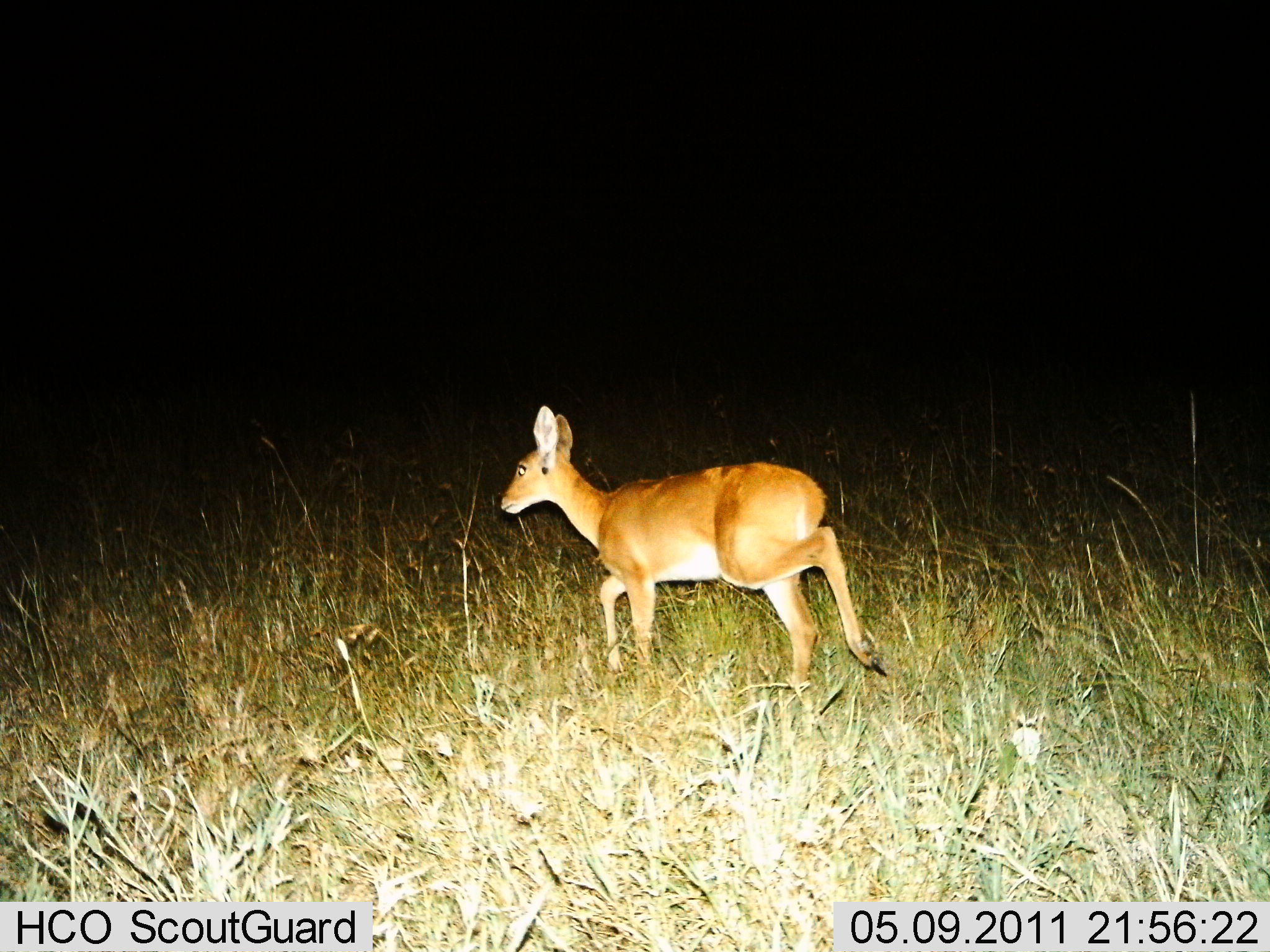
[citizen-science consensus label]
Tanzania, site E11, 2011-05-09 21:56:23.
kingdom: Animalia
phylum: Chordata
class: Mammalia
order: Artiodactyla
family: Bovidae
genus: Redunca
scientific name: Redunca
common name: reedbuck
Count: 1.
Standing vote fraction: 7%.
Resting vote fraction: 0%.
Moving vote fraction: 93%.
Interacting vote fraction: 0%.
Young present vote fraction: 0%.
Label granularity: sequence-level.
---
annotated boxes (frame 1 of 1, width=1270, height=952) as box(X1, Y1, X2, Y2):
animal: box(496, 404, 889, 696)